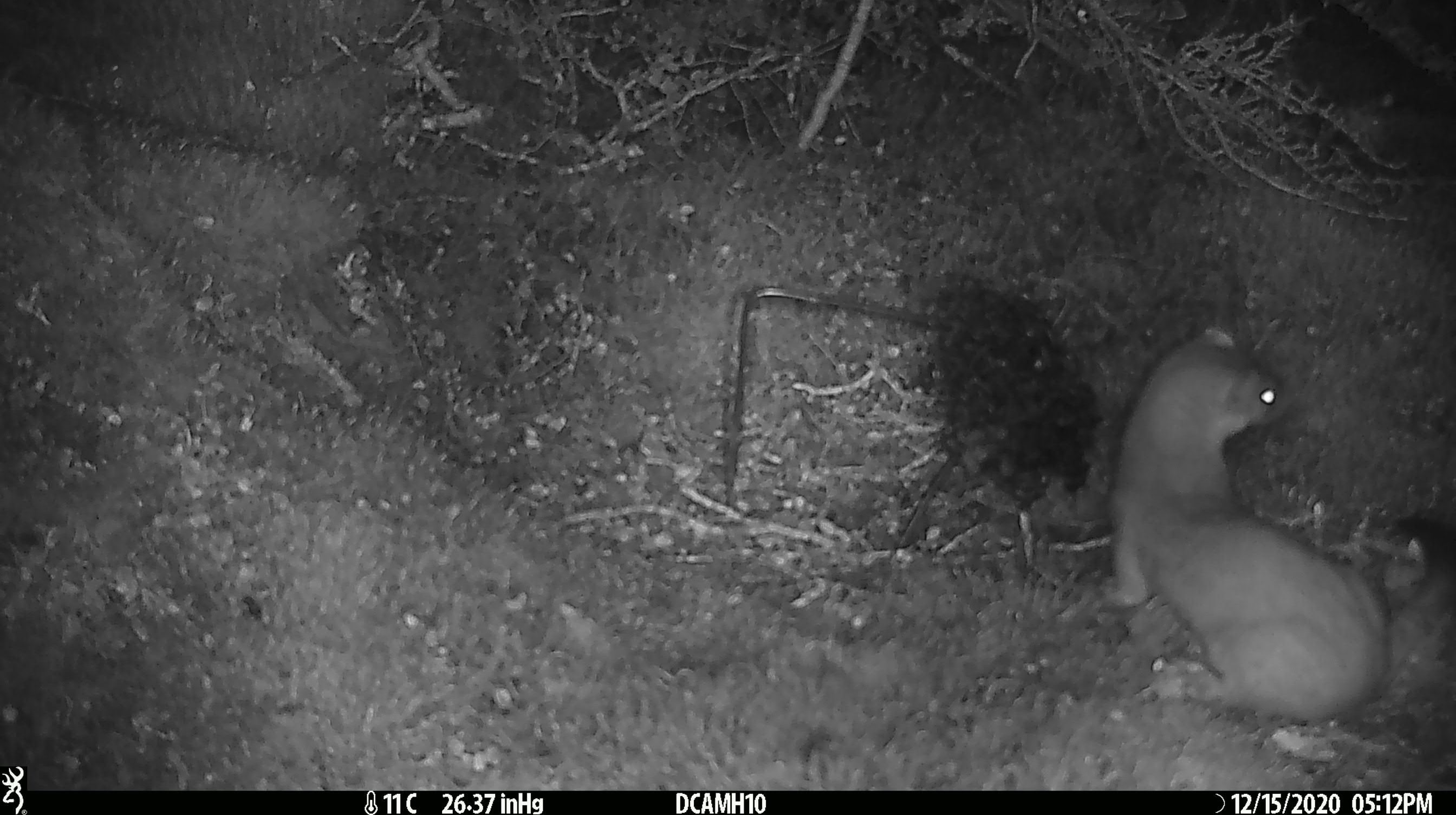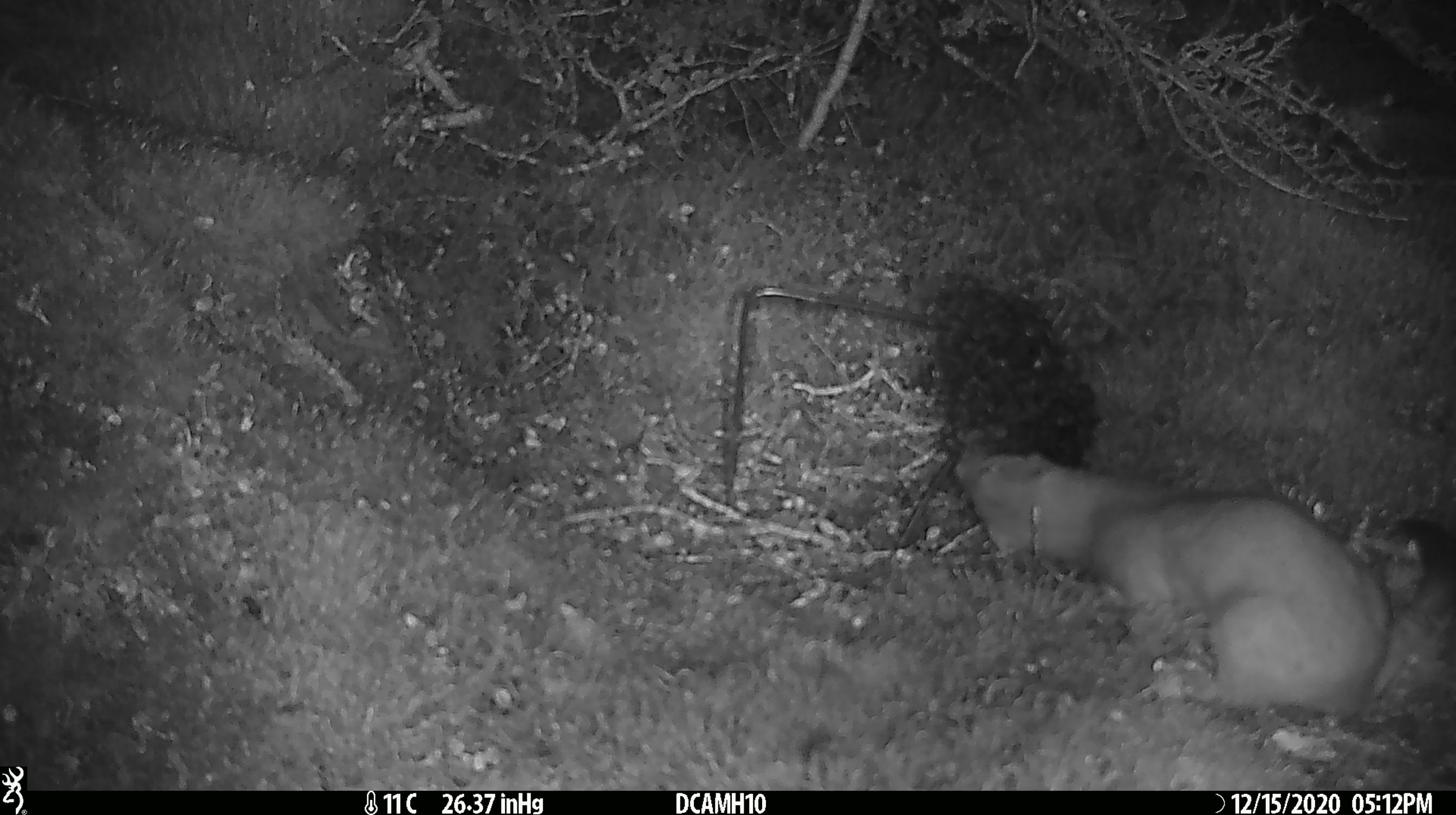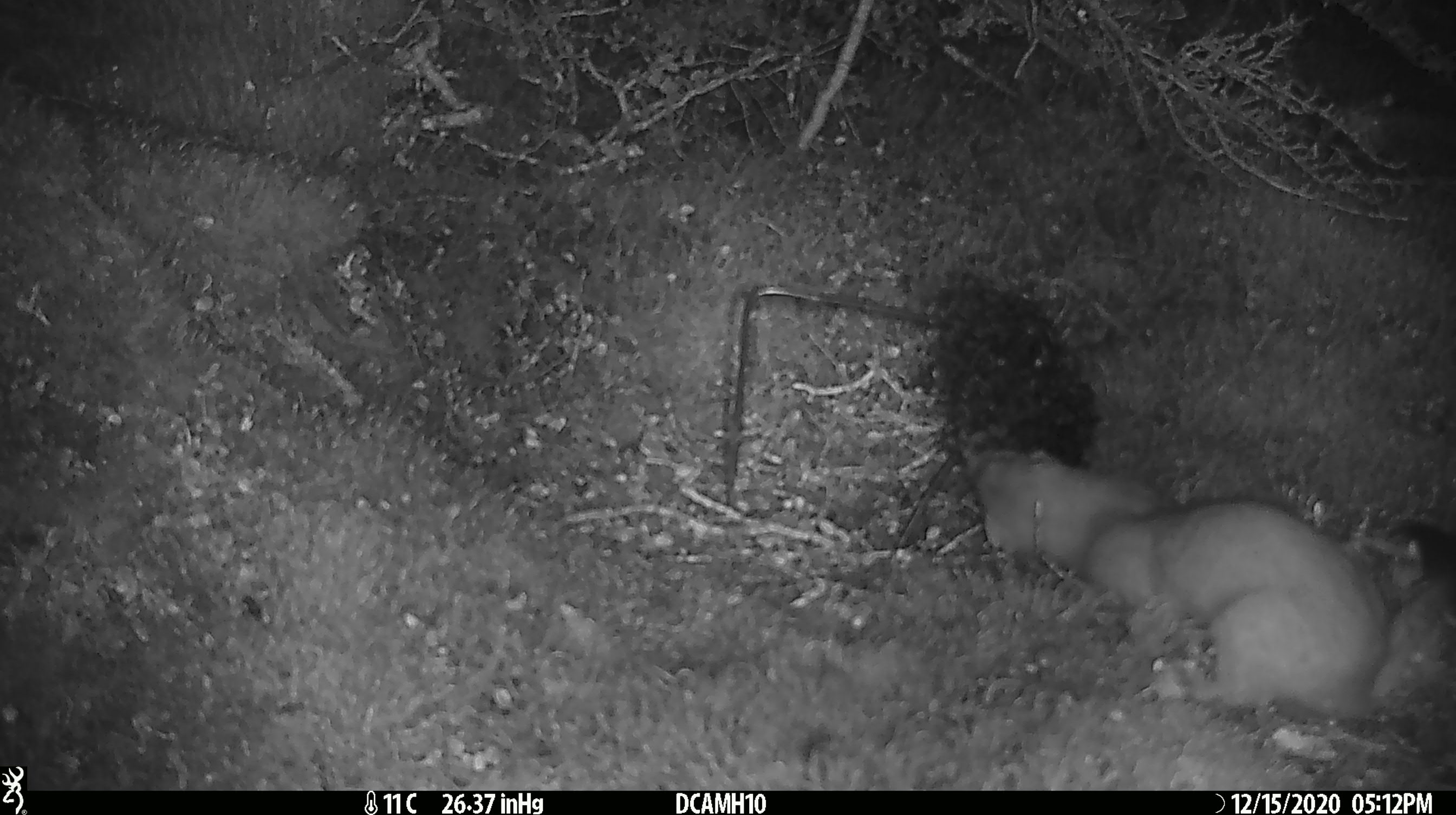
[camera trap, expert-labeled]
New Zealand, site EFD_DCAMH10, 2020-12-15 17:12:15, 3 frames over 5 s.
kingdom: Animalia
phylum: Chordata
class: Mammalia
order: Carnivora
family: Mustelidae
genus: Mustela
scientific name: Mustela erminea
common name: stoat